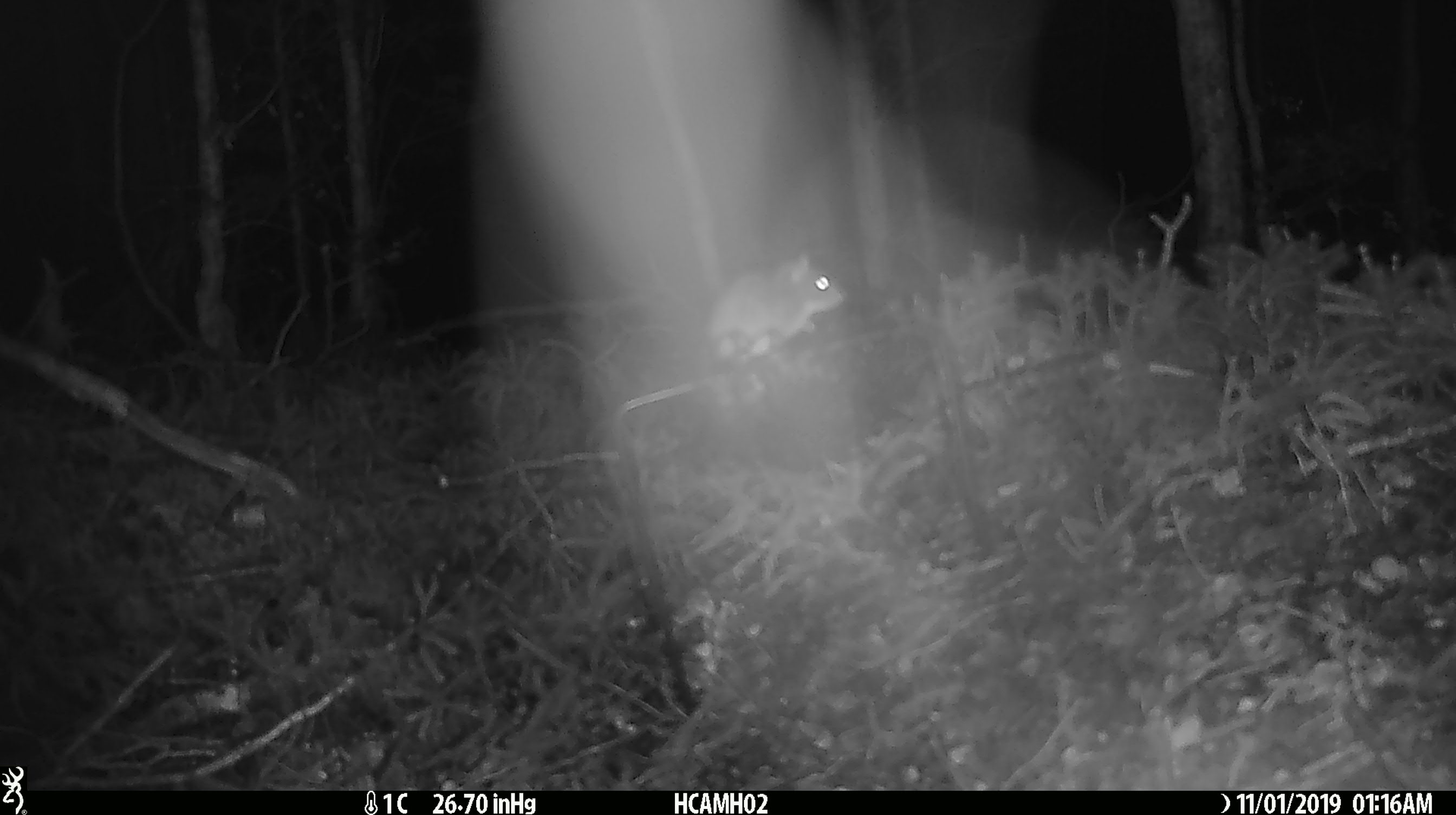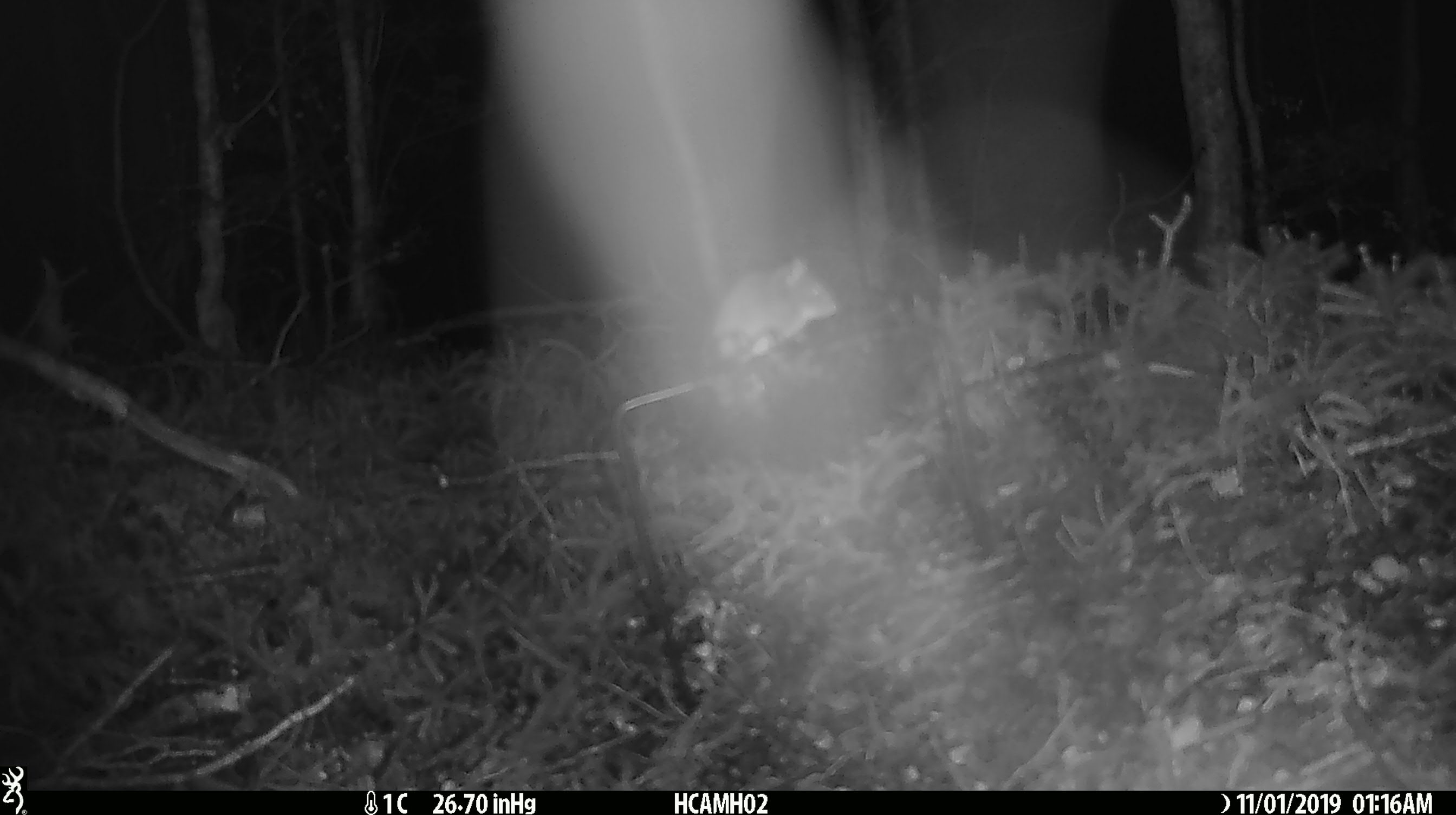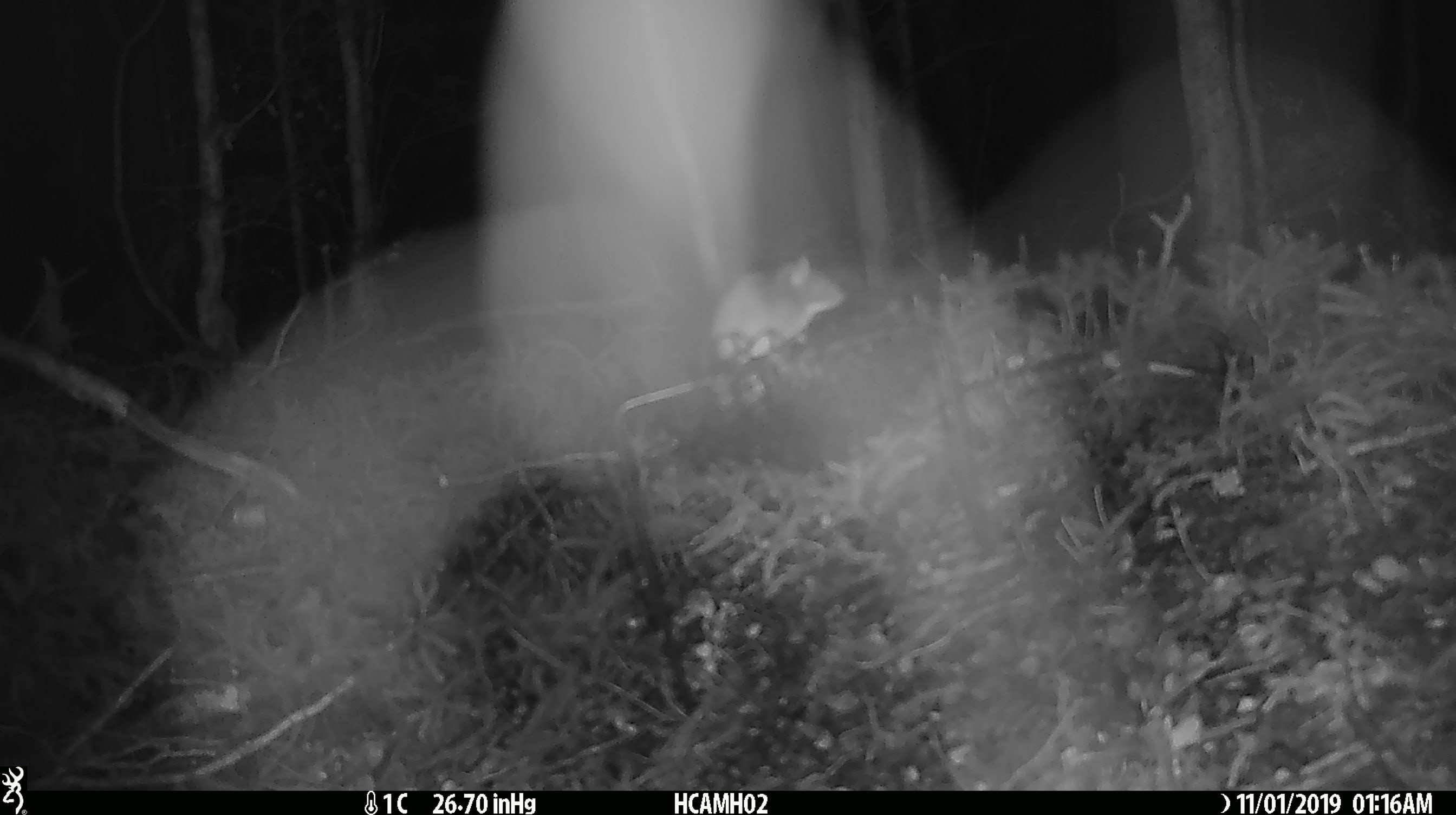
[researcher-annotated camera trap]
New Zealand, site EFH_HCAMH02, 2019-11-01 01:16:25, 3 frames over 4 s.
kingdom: Animalia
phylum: Chordata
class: Mammalia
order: Rodentia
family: Muridae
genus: Mus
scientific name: Mus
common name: mouse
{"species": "mouse (Mus)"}